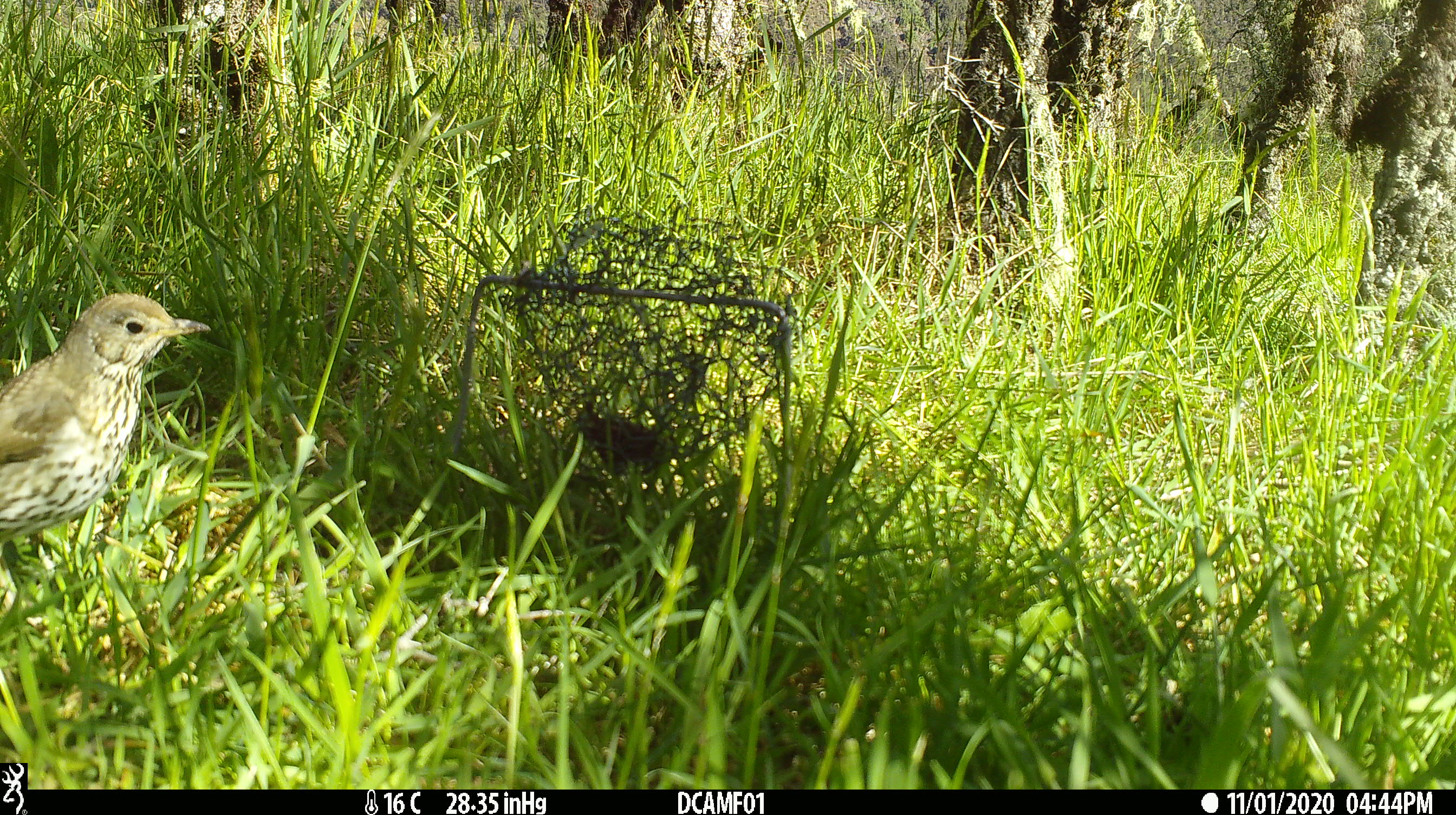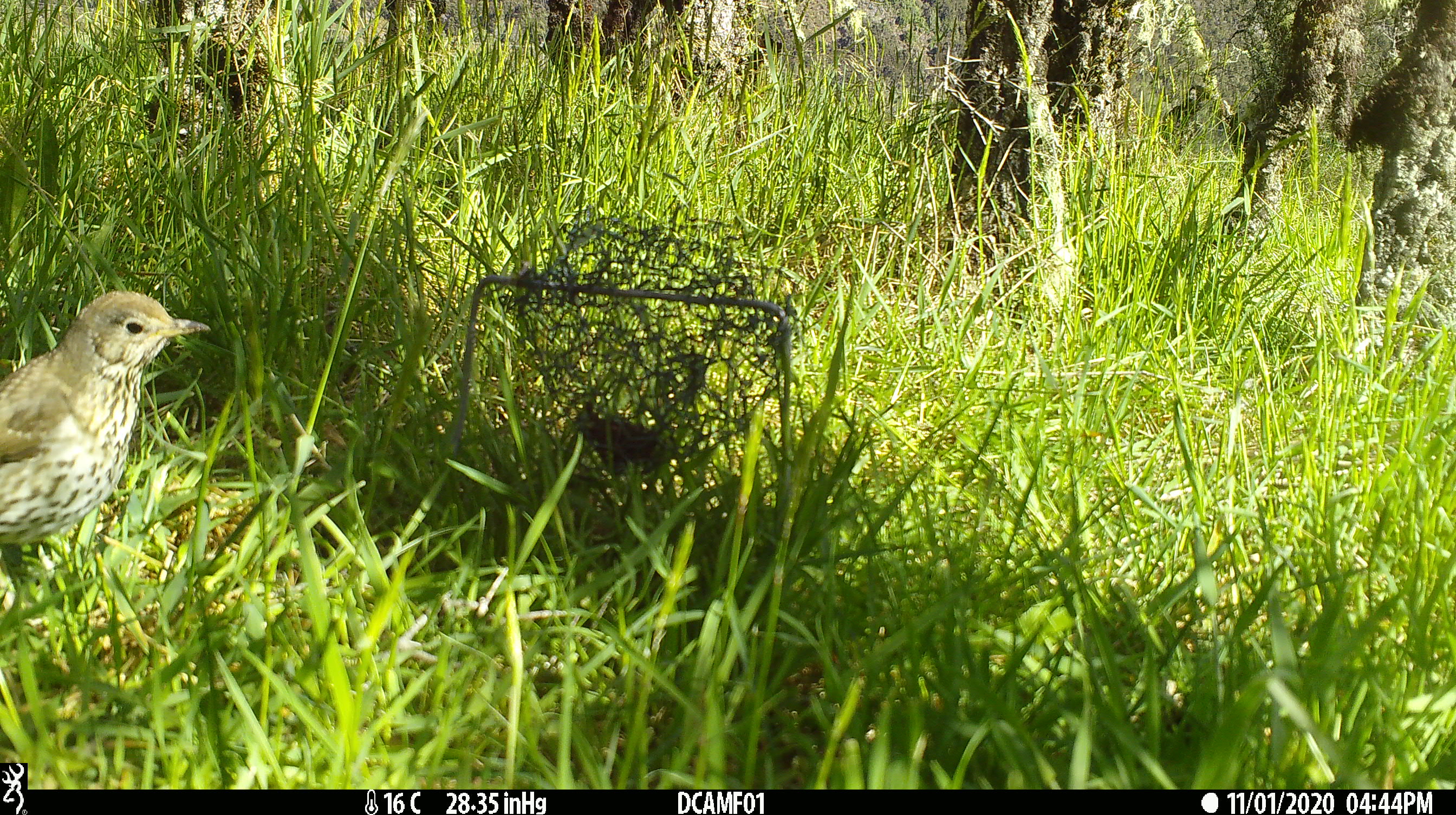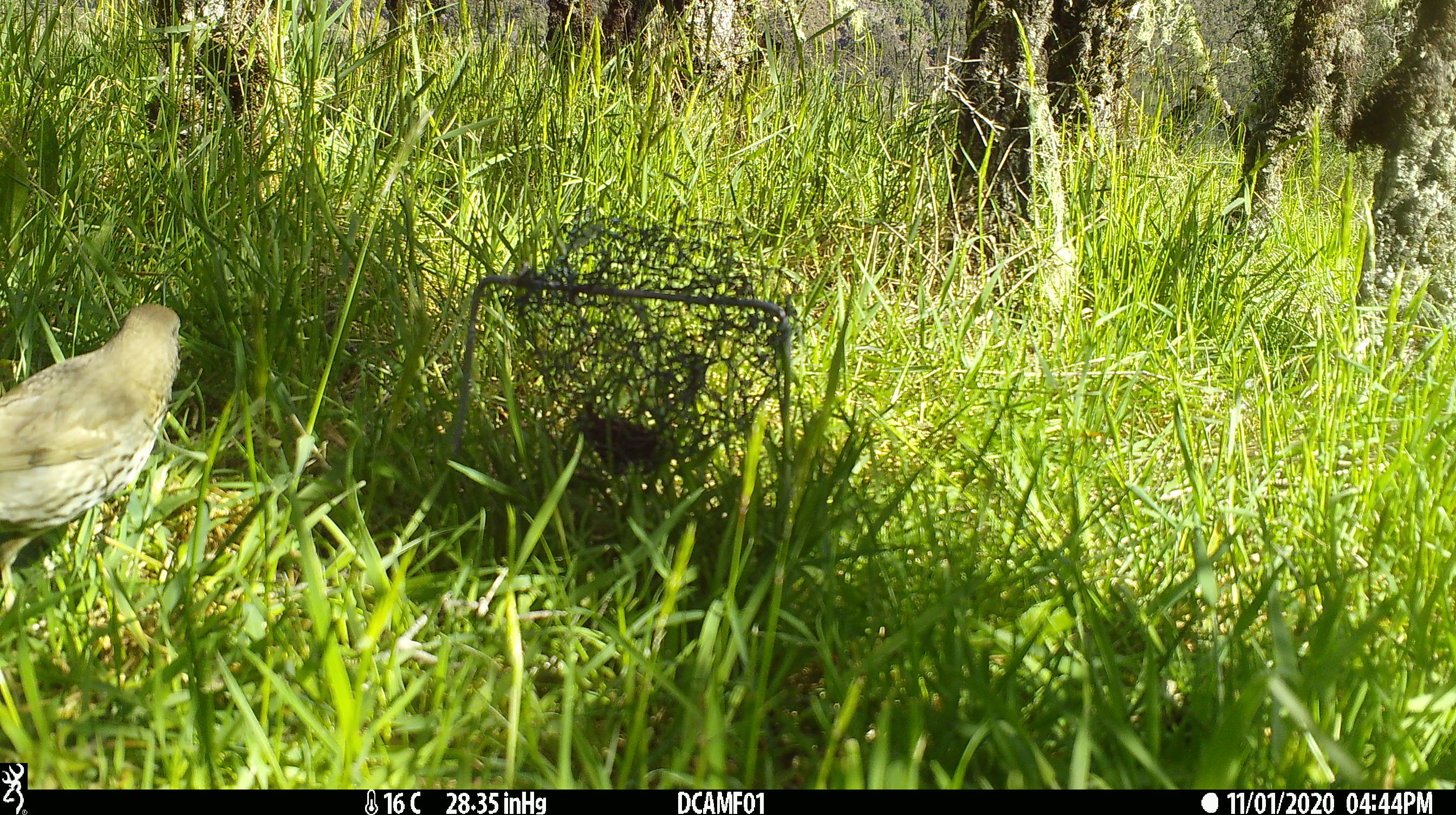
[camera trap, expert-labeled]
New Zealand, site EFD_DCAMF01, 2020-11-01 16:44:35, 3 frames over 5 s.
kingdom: Animalia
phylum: Chordata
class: Aves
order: Passeriformes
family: Turdidae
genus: Turdus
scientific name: Turdus philomelos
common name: song thrush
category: thrush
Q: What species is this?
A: Thrush (song thrush) (Turdus philomelos).